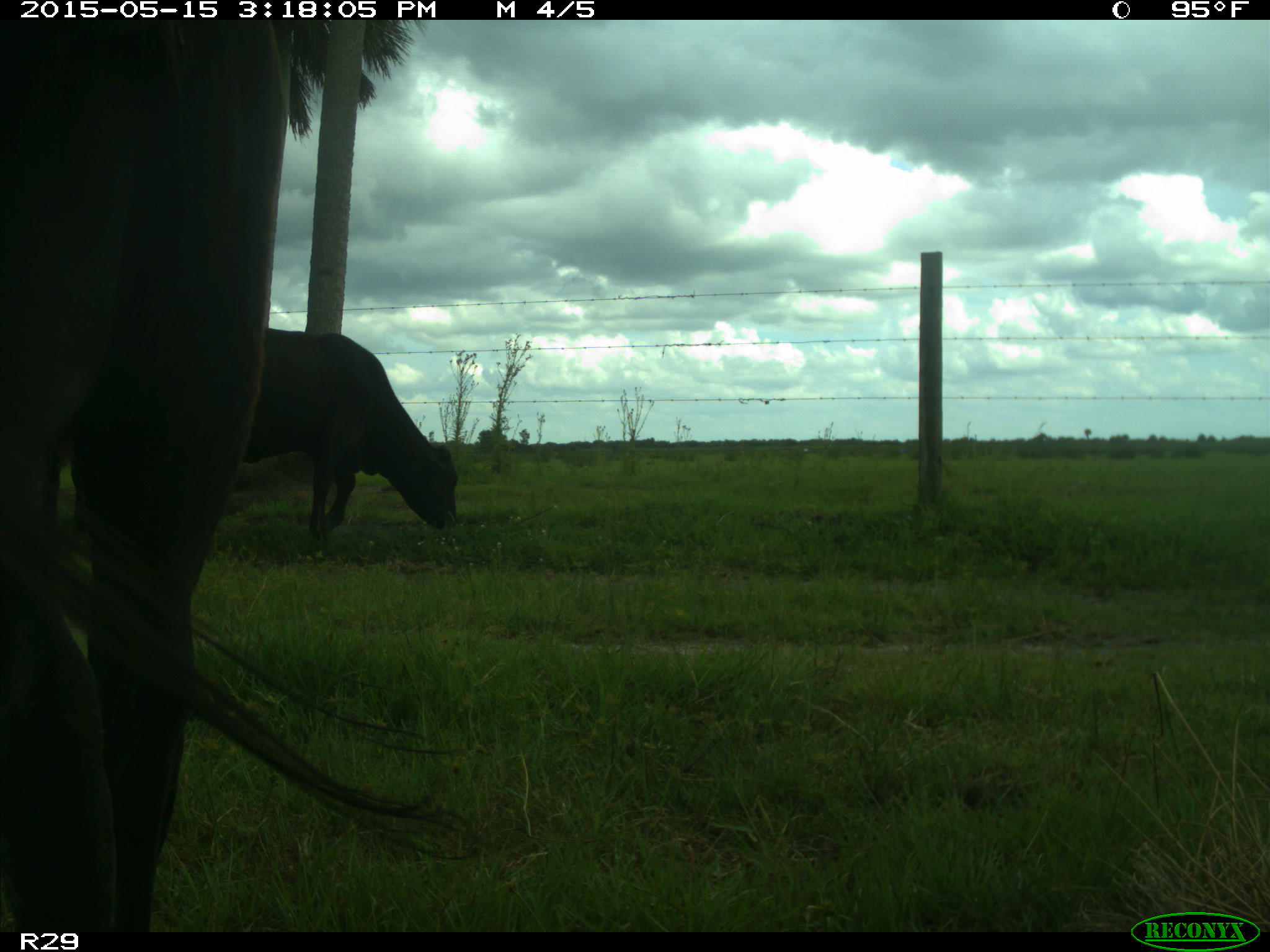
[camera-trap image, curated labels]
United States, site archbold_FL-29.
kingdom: Animalia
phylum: Chordata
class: Mammalia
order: Artiodactyla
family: Bovidae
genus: Bos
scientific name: Bos taurus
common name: domestic cow